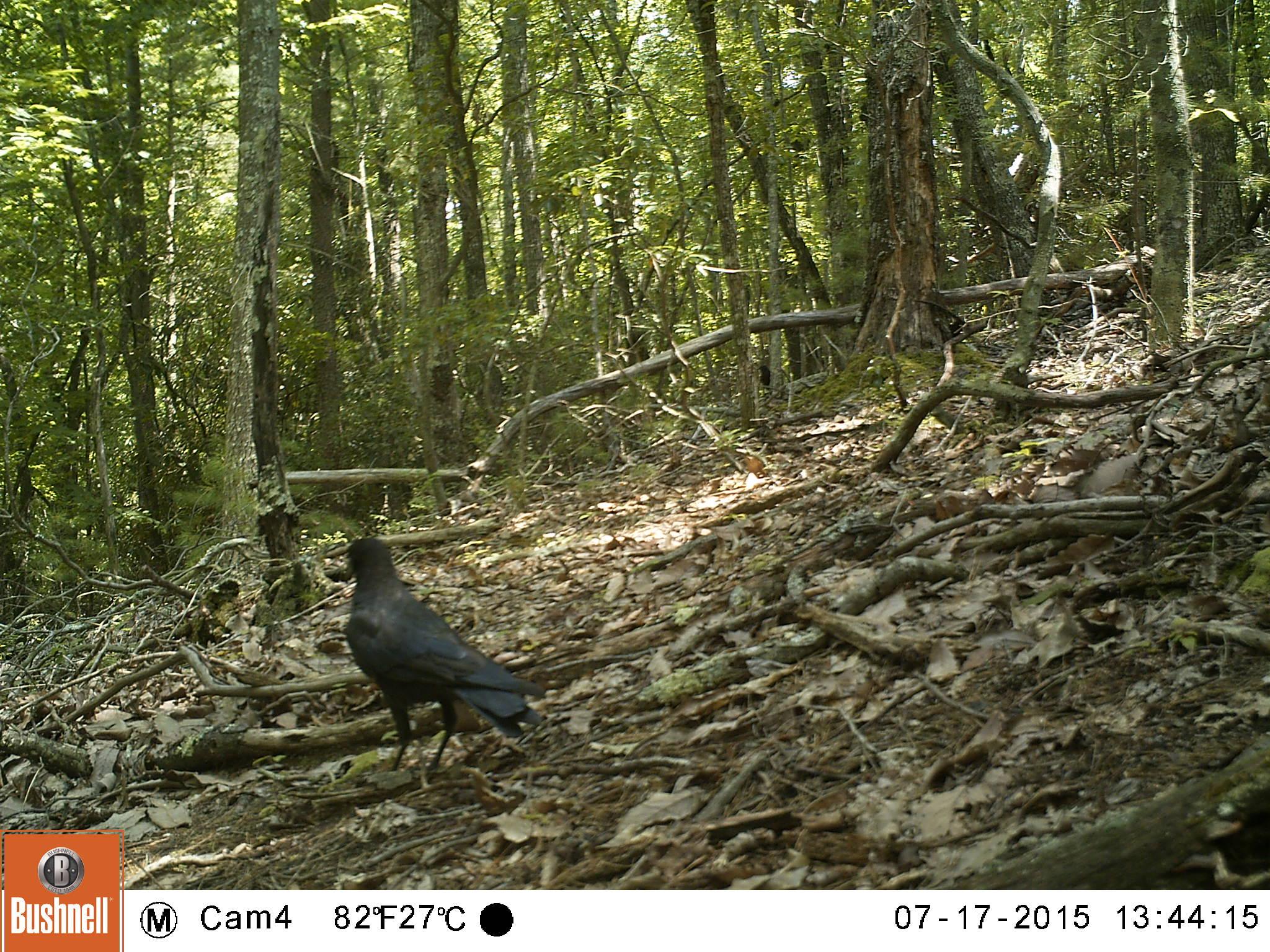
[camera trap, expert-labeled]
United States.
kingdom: Animalia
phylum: Chordata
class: Aves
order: Passeriformes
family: Corvidae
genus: Corvus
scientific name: Corvus brachyrhynchos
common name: american crow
American Crow (Corvus brachyrhynchos).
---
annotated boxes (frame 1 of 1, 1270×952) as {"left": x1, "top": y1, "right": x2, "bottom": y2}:
American Crow: {"left": 323, "top": 528, "right": 544, "bottom": 779}